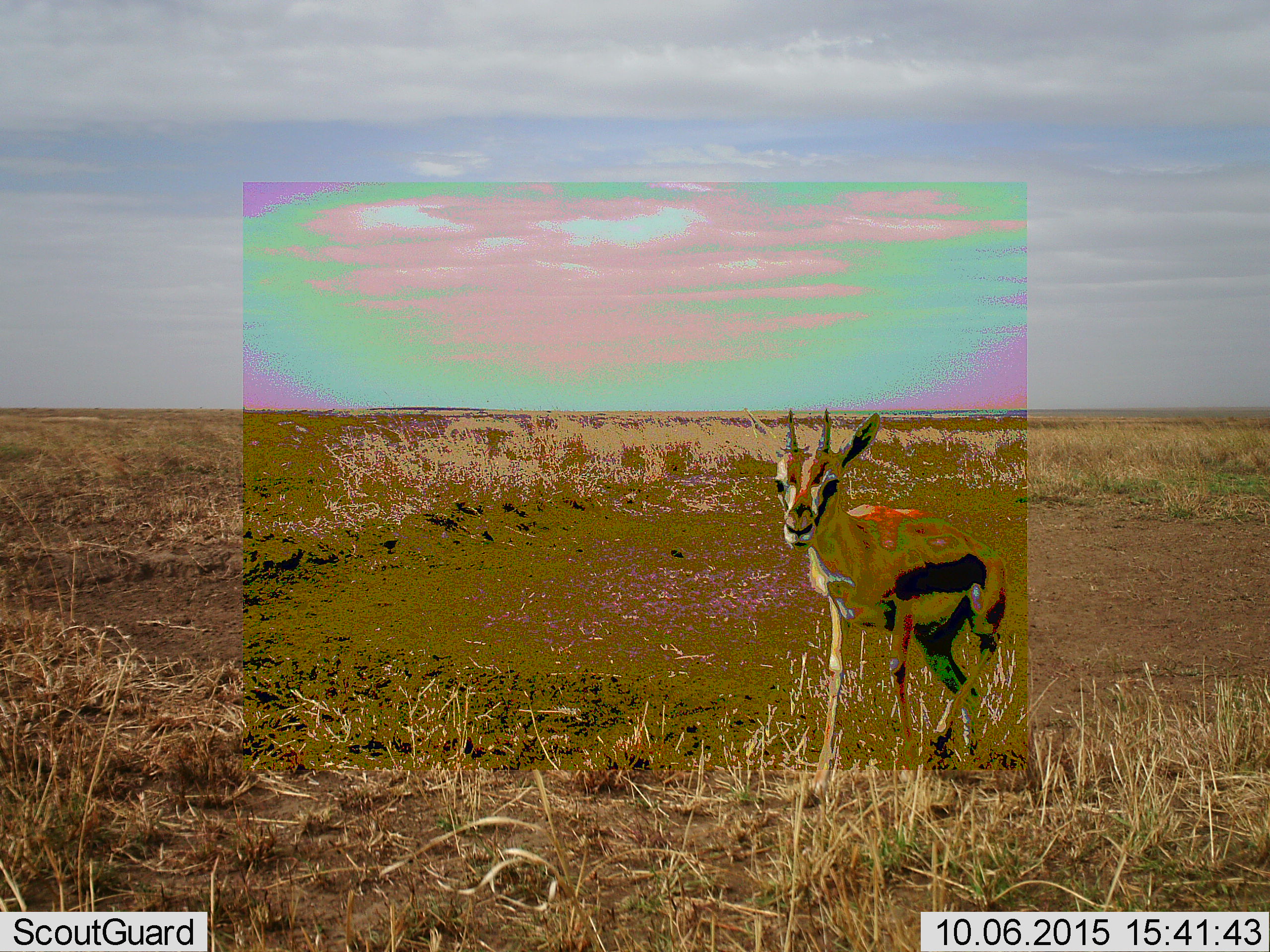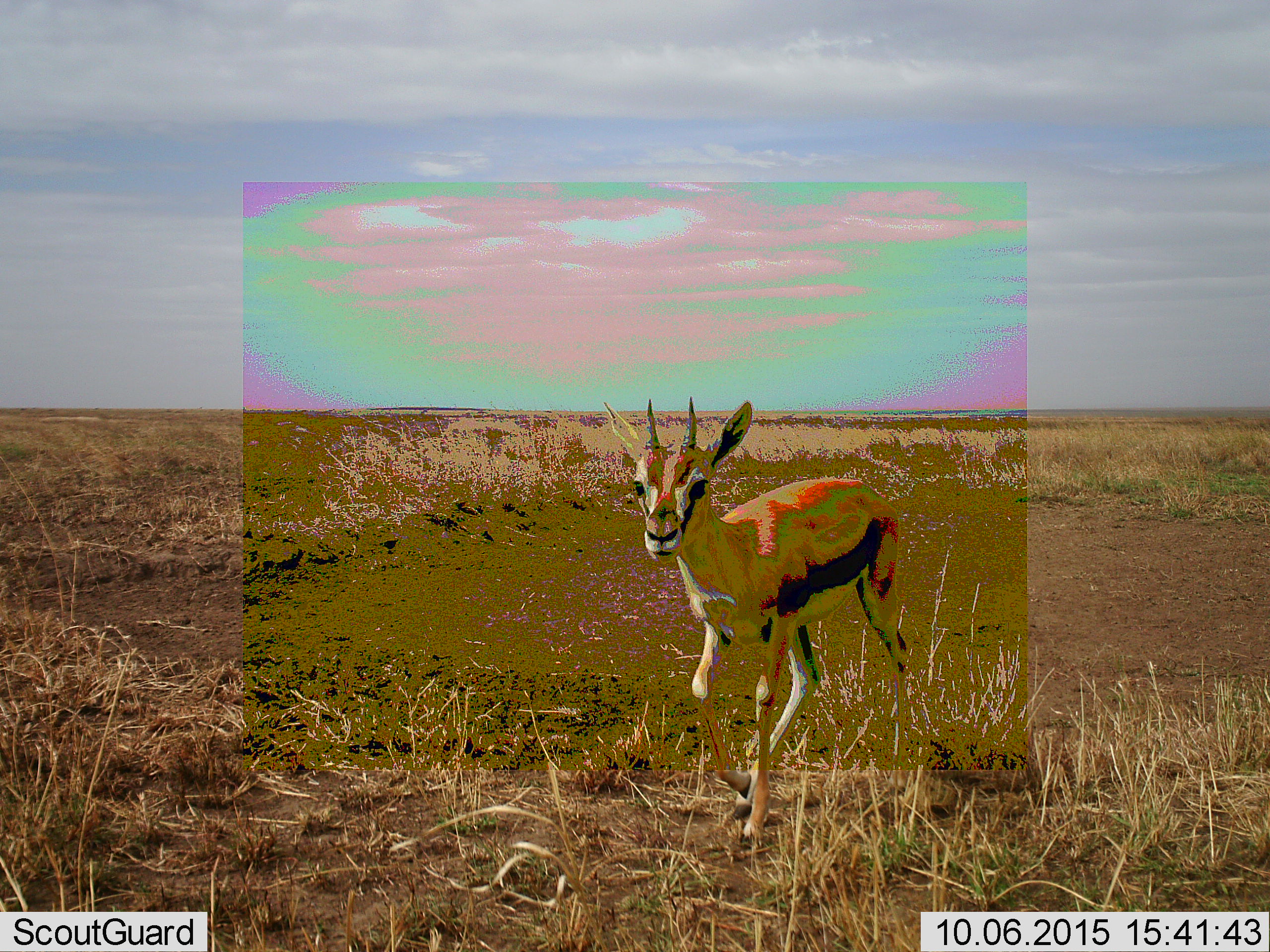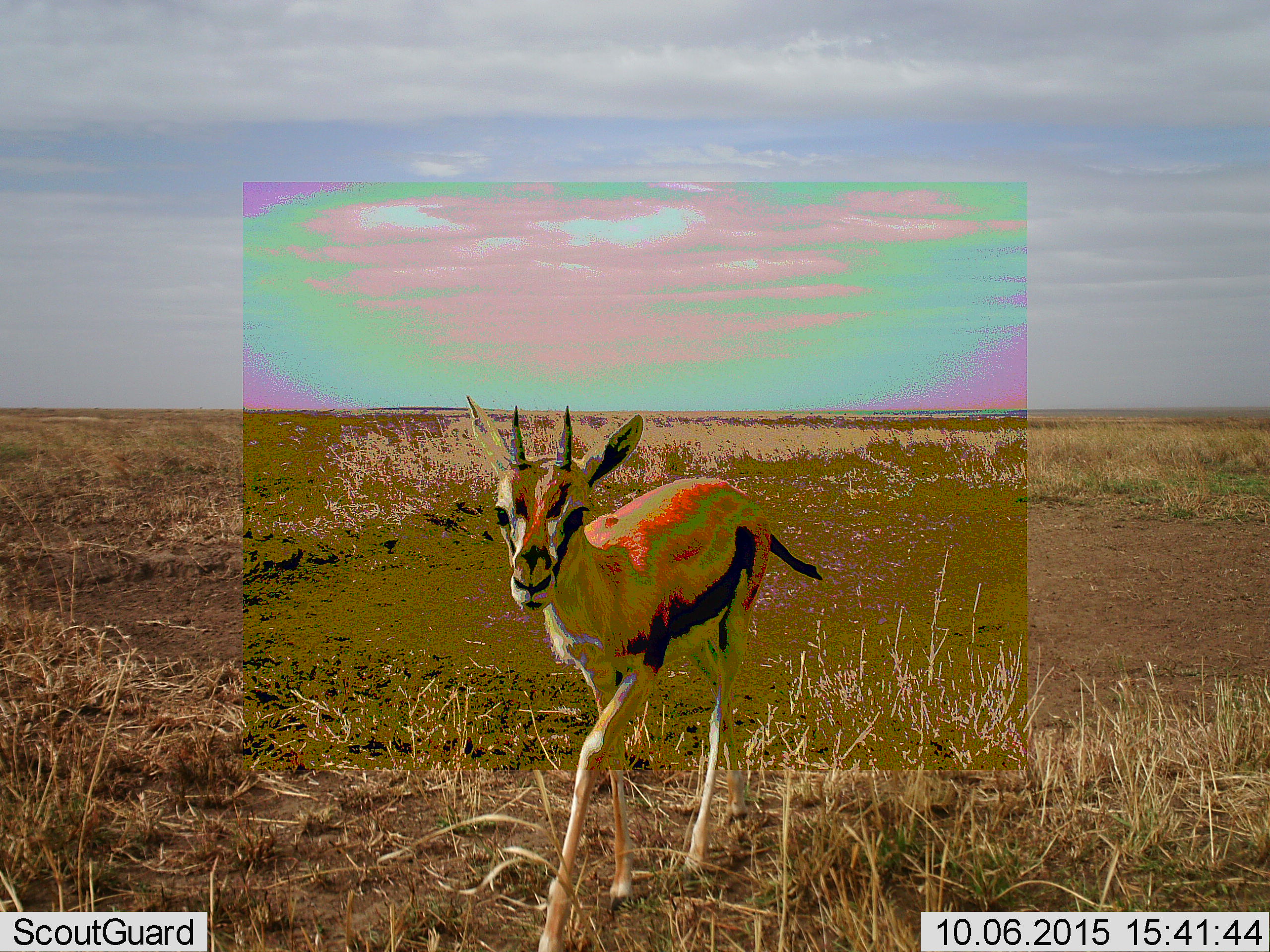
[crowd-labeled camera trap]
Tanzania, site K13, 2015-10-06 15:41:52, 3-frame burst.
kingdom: Animalia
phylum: Chordata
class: Mammalia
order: Artiodactyla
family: Bovidae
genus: Eudorcas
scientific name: Eudorcas thomsonii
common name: thomson's gazelle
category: gazellethomsons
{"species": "gazellethomsons (thomson's gazelle) (Eudorcas thomsonii)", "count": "1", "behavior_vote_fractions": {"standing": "10%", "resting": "0%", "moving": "90%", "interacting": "10%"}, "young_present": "10%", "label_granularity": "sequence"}